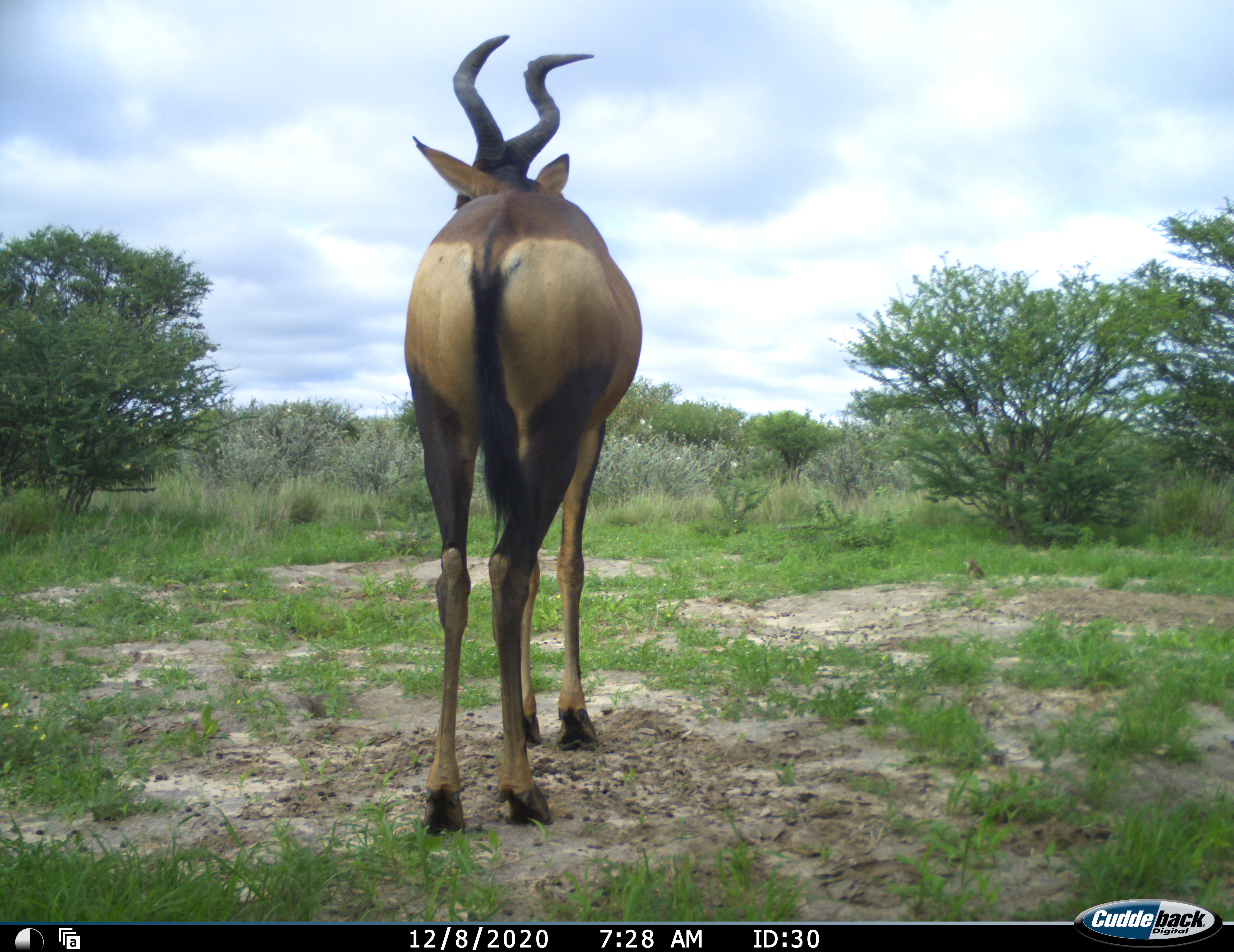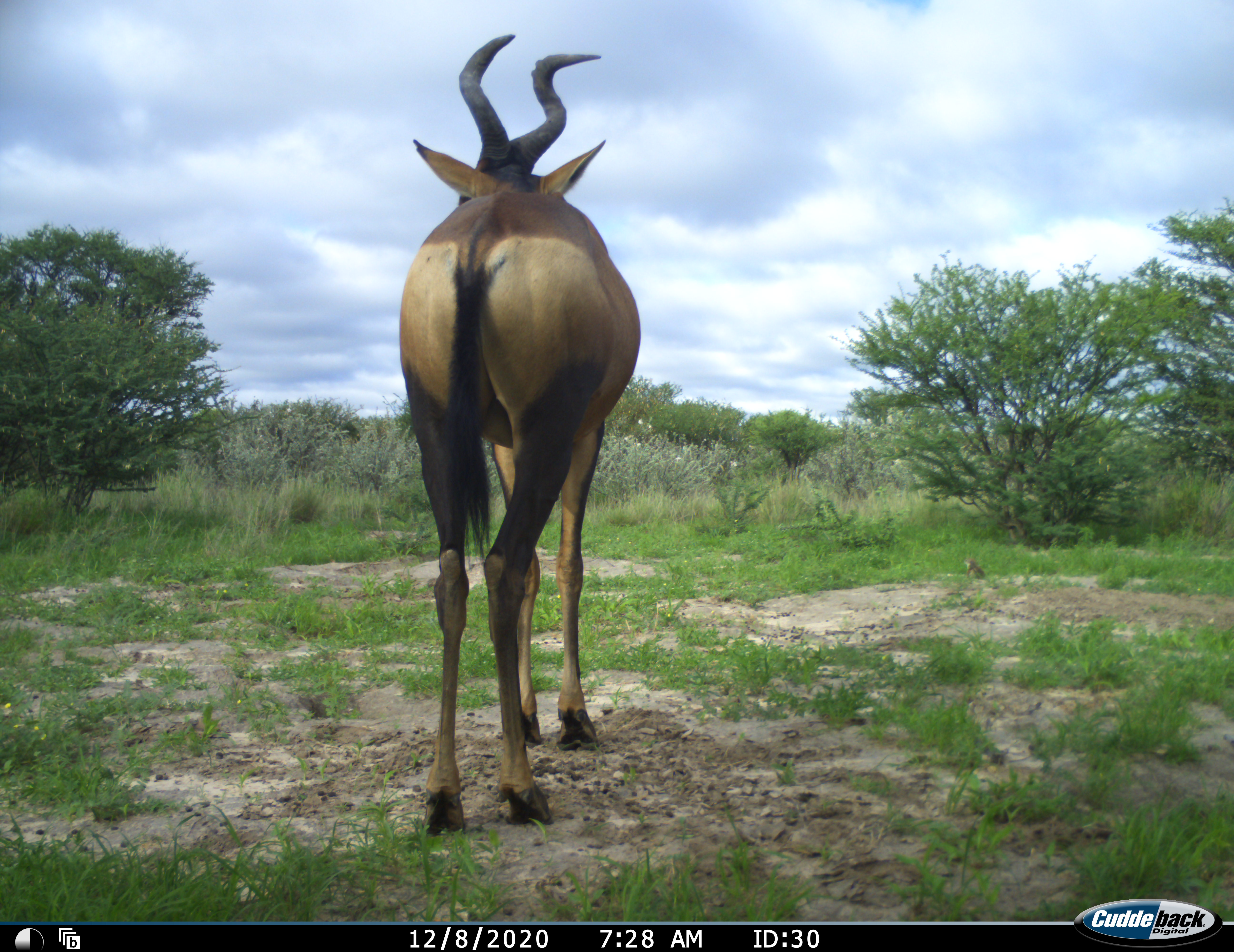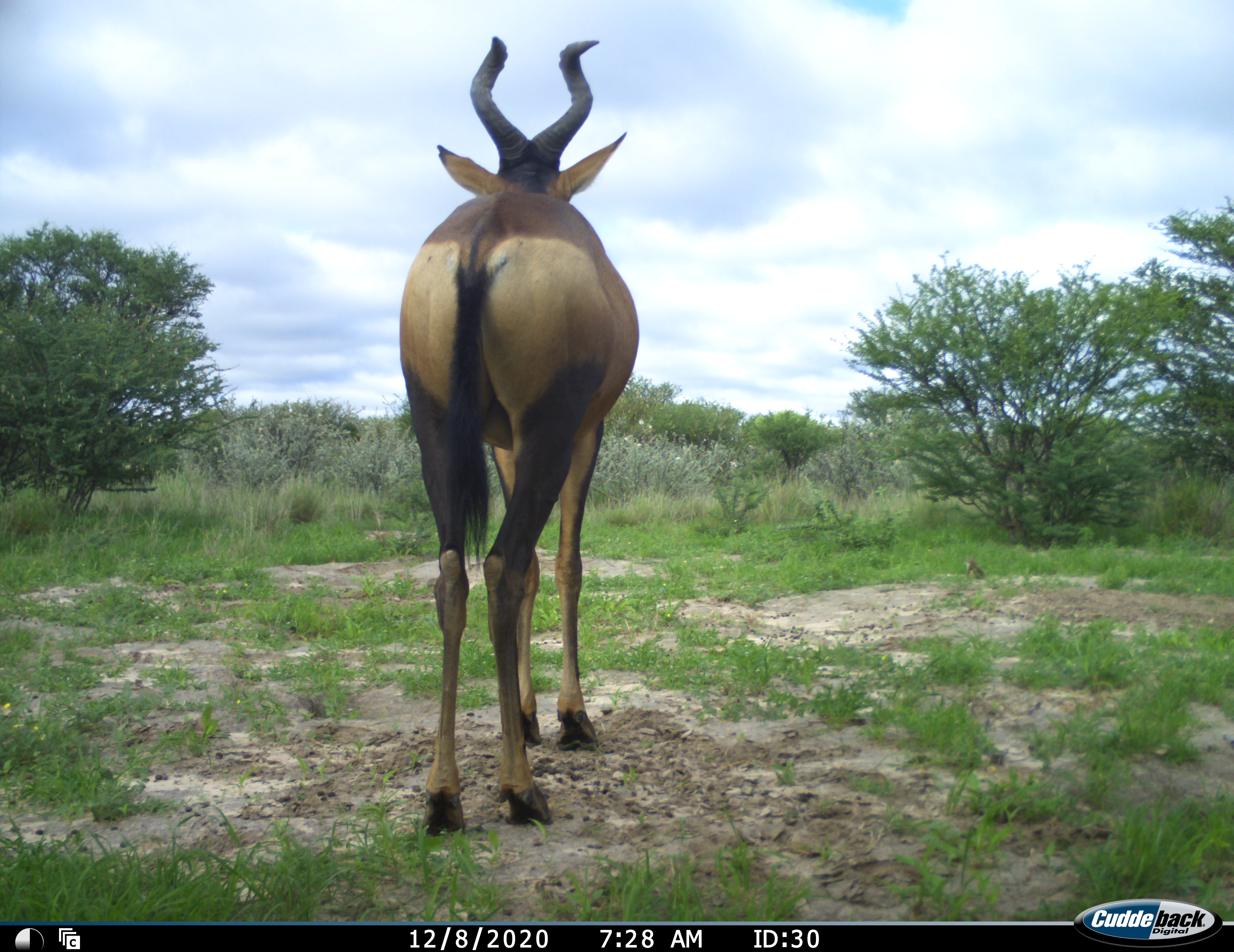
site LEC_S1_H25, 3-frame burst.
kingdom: Animalia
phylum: Chordata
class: Mammalia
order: Artiodactyla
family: Bovidae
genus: Alcelaphus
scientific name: Alcelaphus buselaphus caama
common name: red hartebeest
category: hartebeestred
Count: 1.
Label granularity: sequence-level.